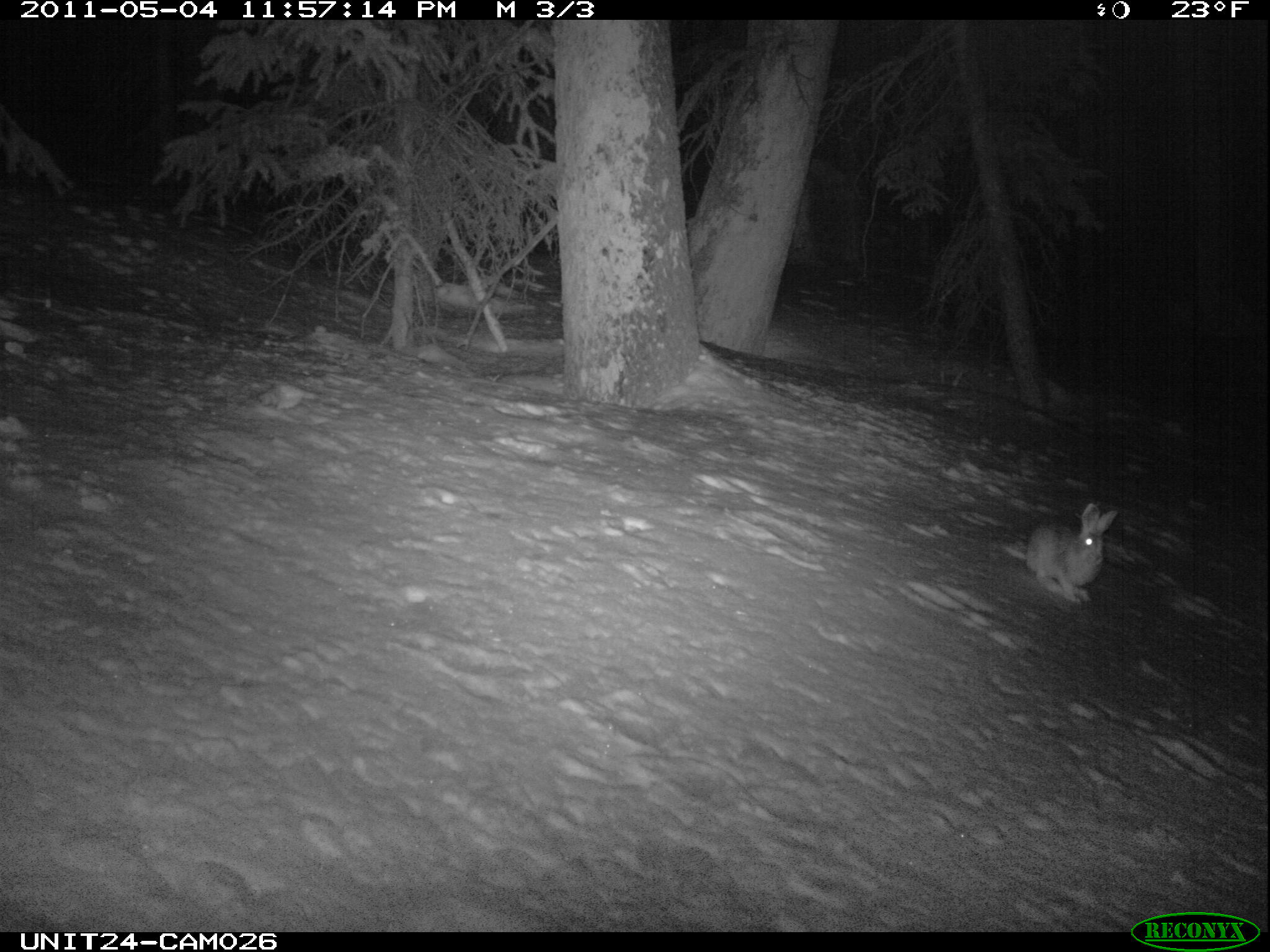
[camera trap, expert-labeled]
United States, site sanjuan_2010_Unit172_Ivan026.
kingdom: Animalia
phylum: Chordata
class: Mammalia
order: Lagomorpha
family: Leporidae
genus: Lepus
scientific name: Lepus americanus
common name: snowshoe hare